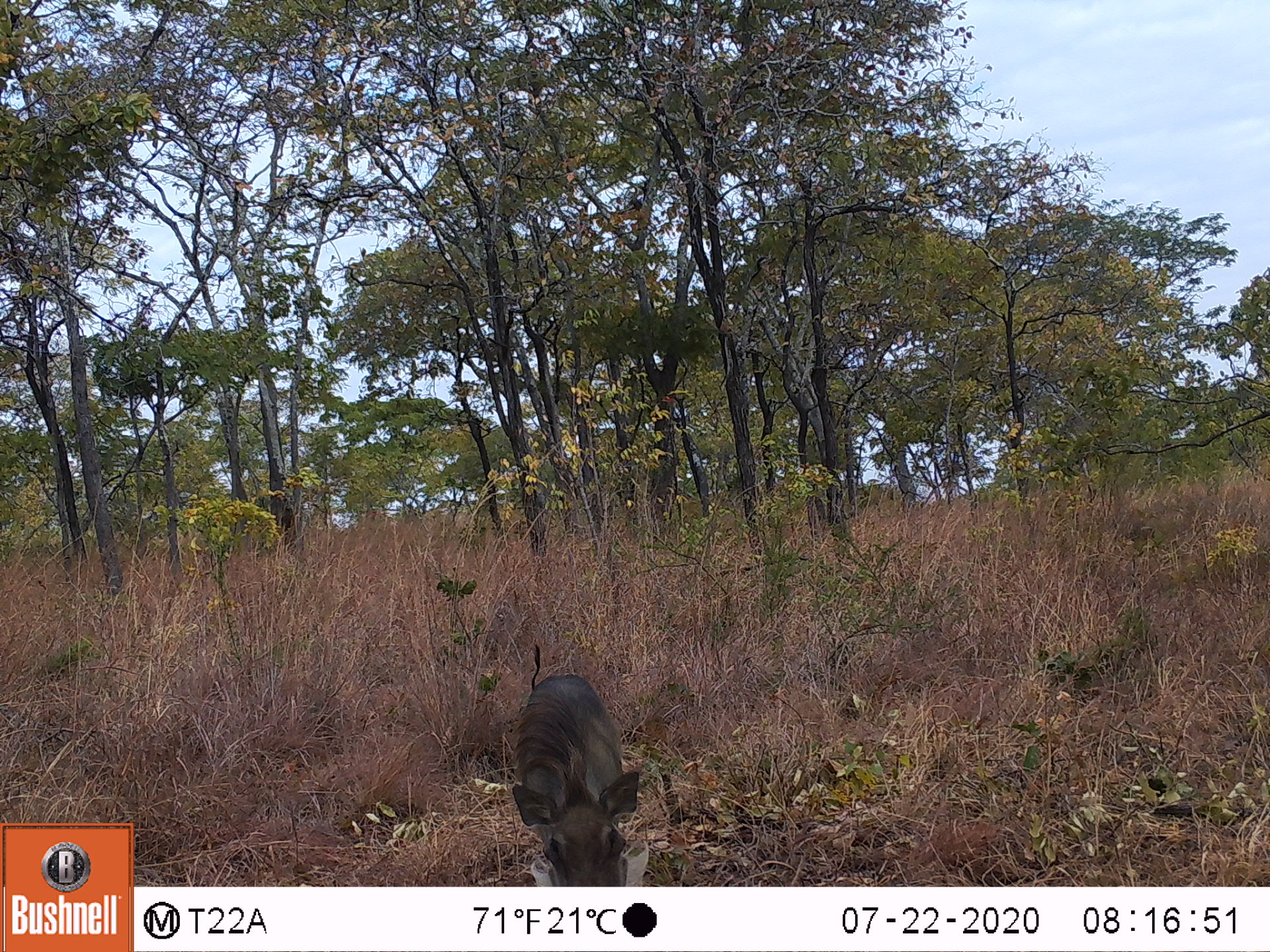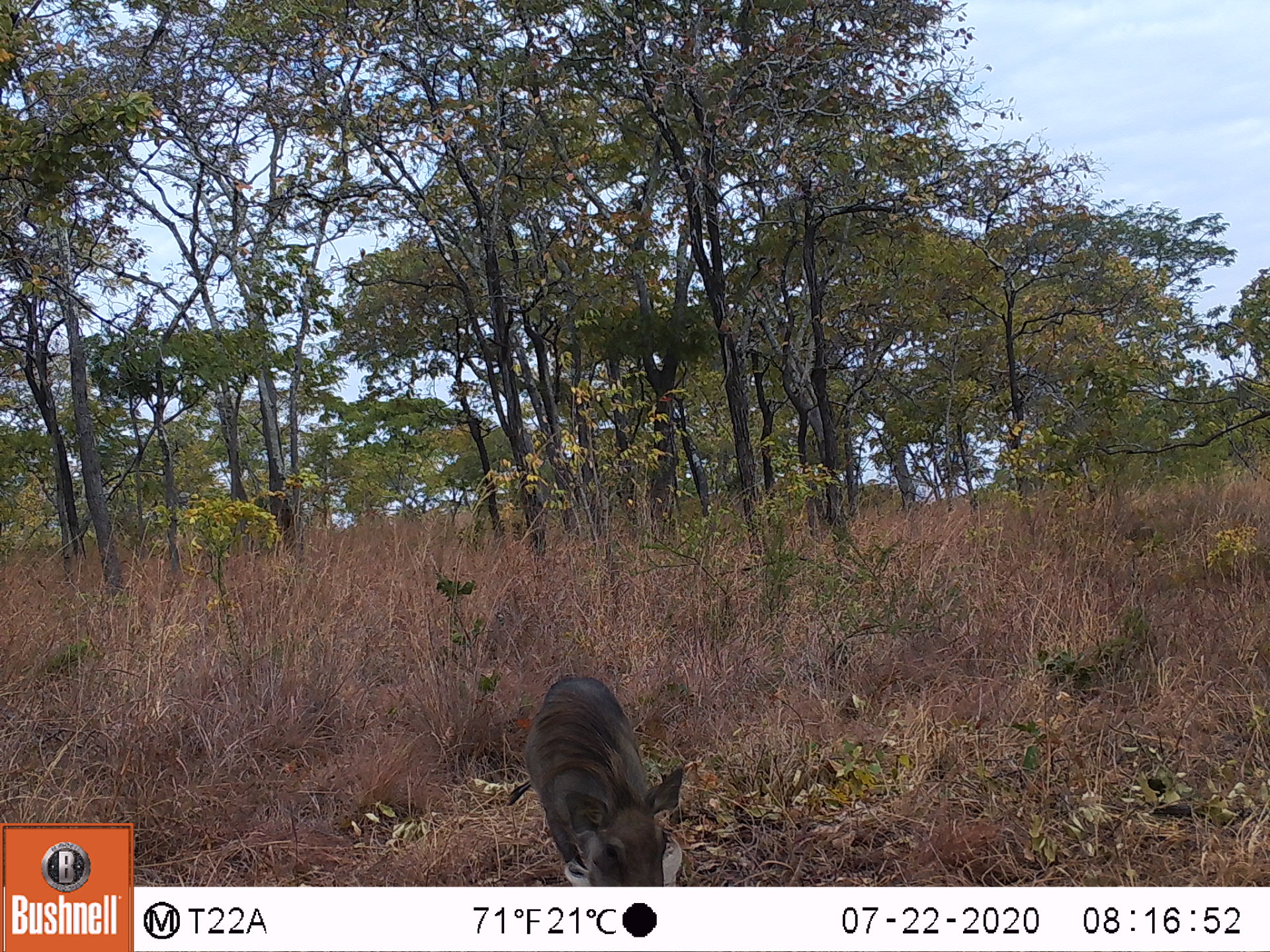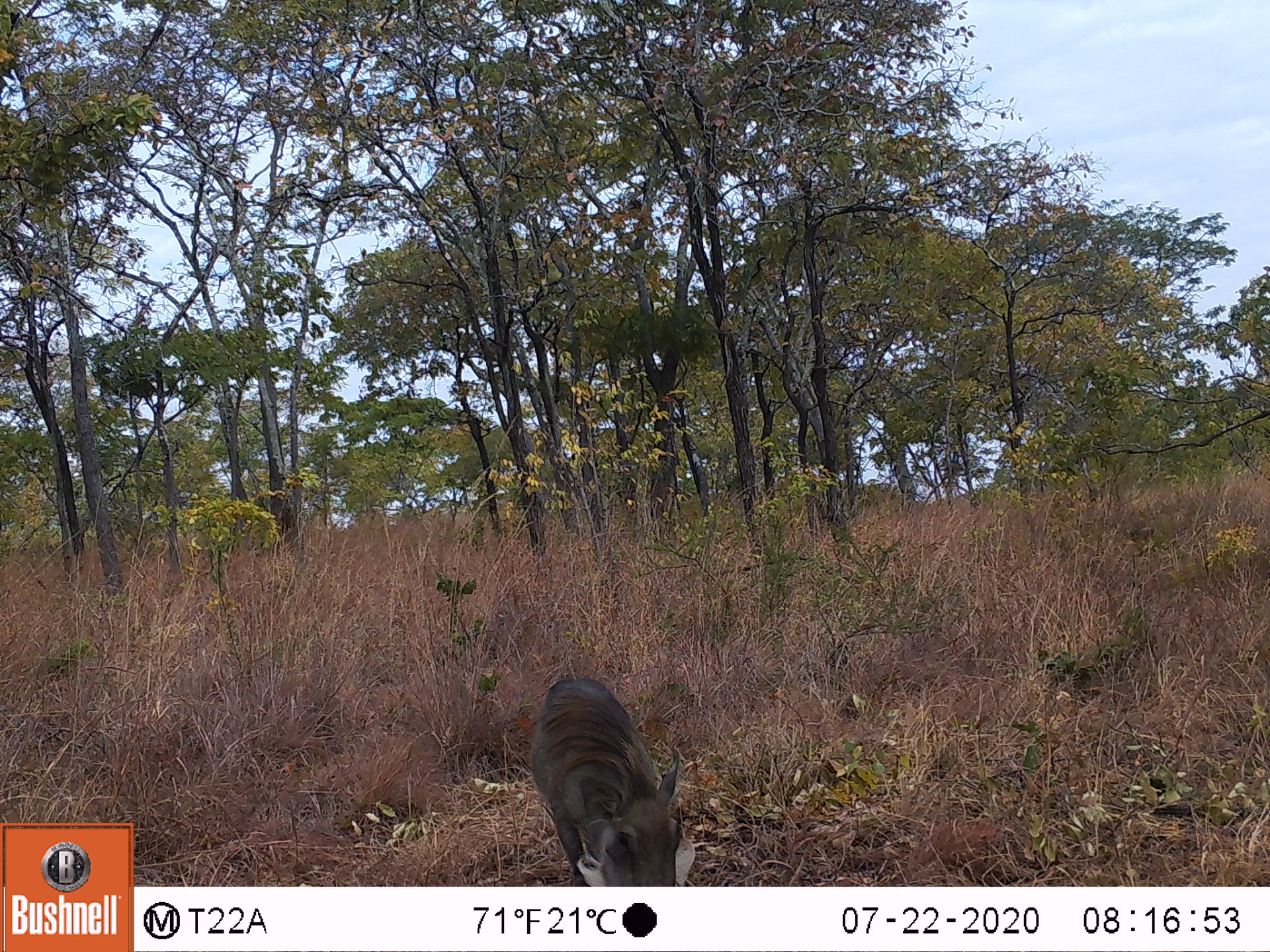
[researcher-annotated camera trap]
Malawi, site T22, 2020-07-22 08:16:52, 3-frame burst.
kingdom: Animalia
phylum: Chordata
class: Mammalia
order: Artiodactyla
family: Suidae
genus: Phacochoerus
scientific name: Phacochoerus africanus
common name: common warthog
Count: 1.